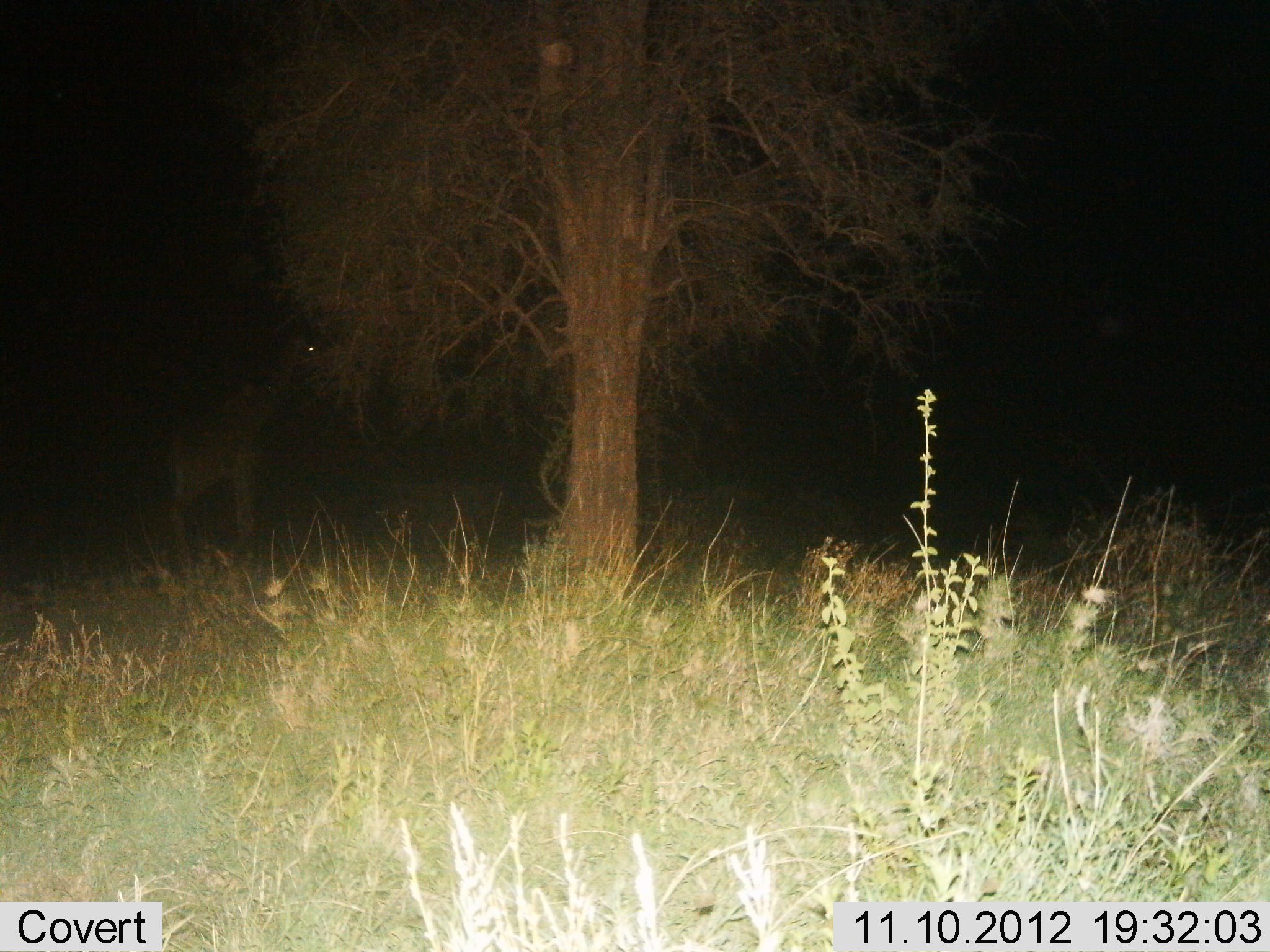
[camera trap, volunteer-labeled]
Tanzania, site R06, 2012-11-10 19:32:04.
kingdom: Animalia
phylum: Chordata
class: Mammalia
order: Artiodactyla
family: Giraffidae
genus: Giraffa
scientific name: Giraffa camelopardalis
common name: giraffe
Giraffe (Giraffa camelopardalis), count 1. Behavior (volunteer vote fractions): standing 60%, resting 10%, moving 0%, interacting 0%. Young present (vote fraction): 10%. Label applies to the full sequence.